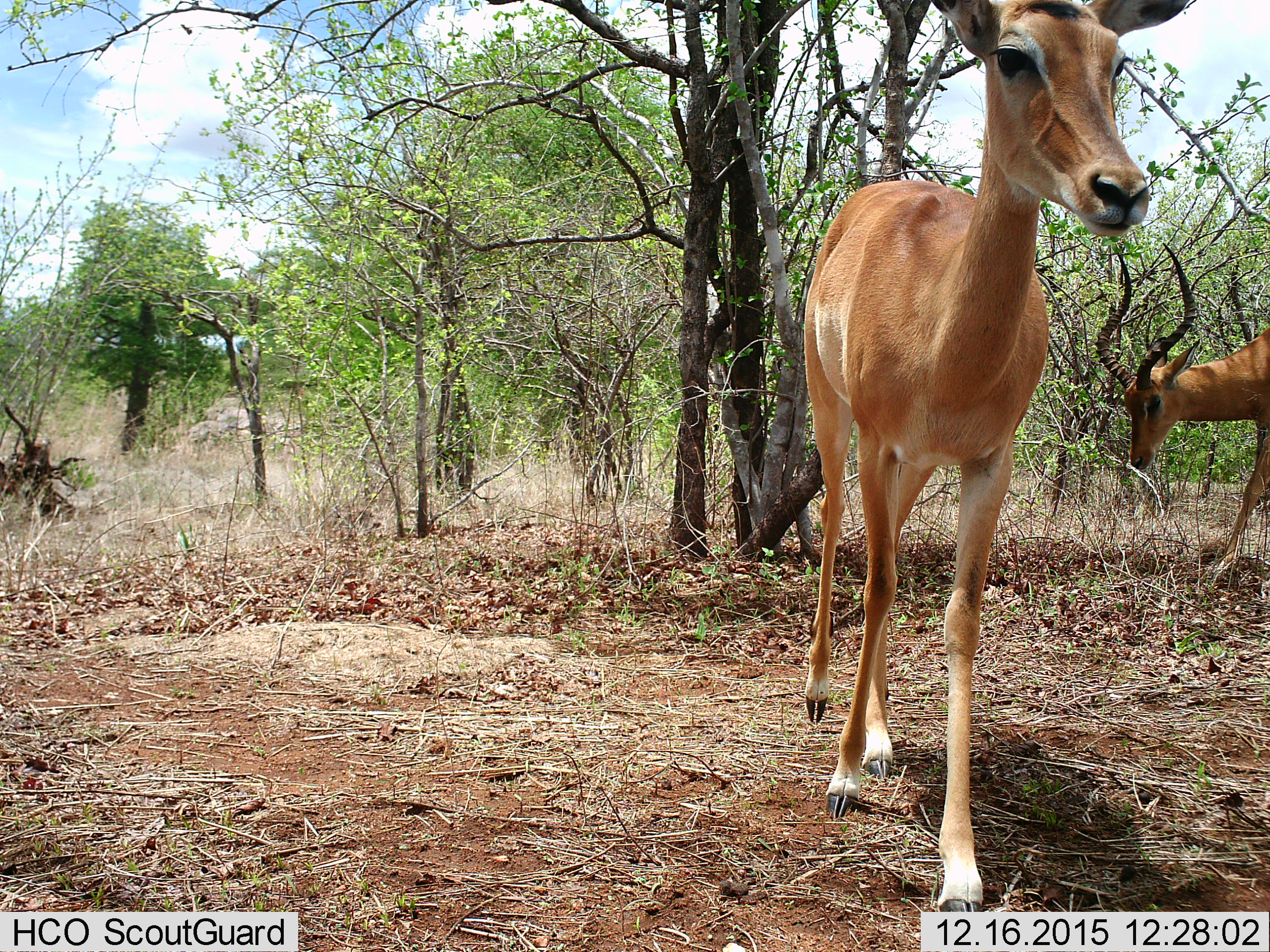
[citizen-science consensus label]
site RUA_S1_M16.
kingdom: Animalia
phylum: Chordata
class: Mammalia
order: Artiodactyla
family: Bovidae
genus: Aepyceros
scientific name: Aepyceros melampus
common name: impala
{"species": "impala (Aepyceros melampus)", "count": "2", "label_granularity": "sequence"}